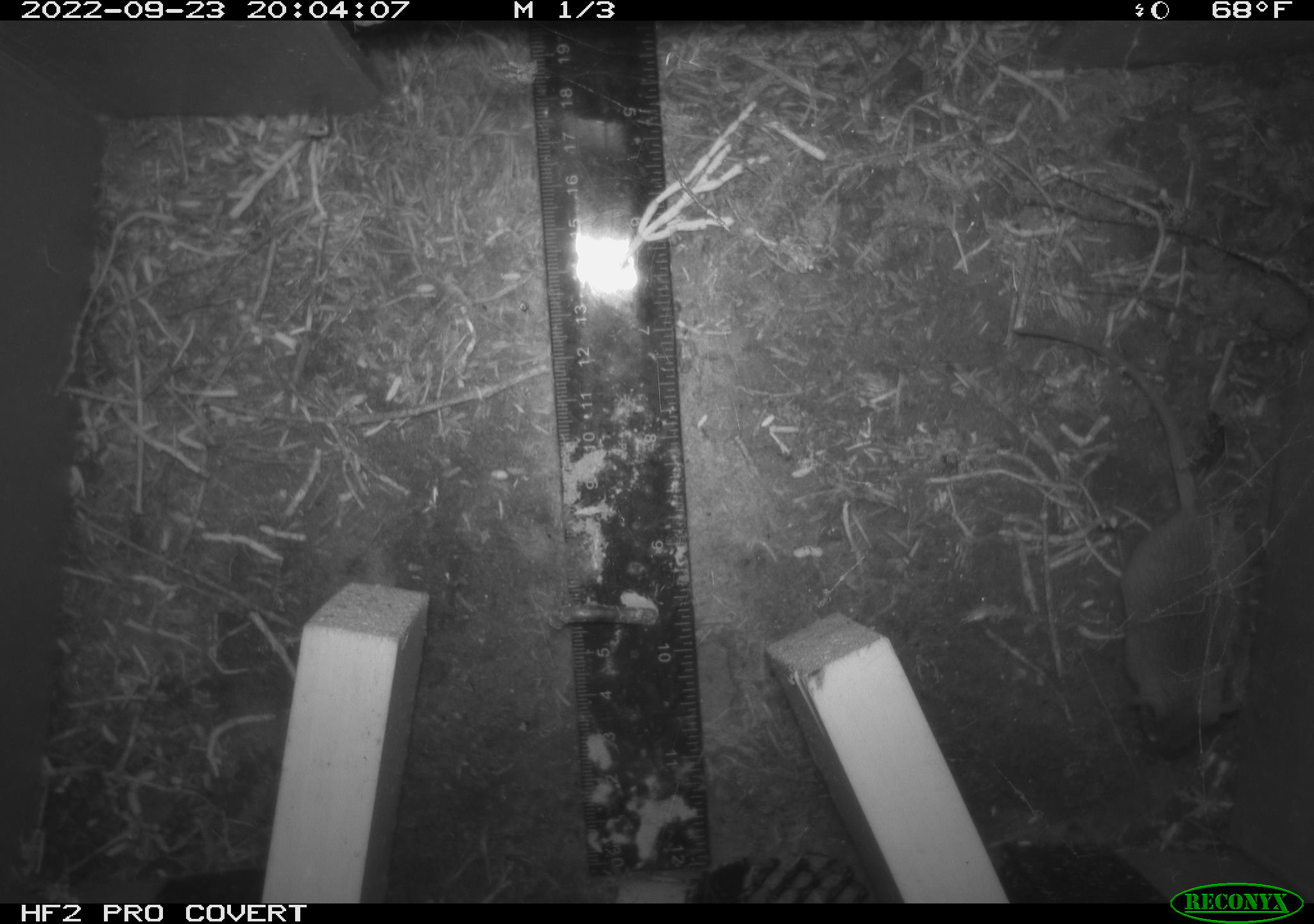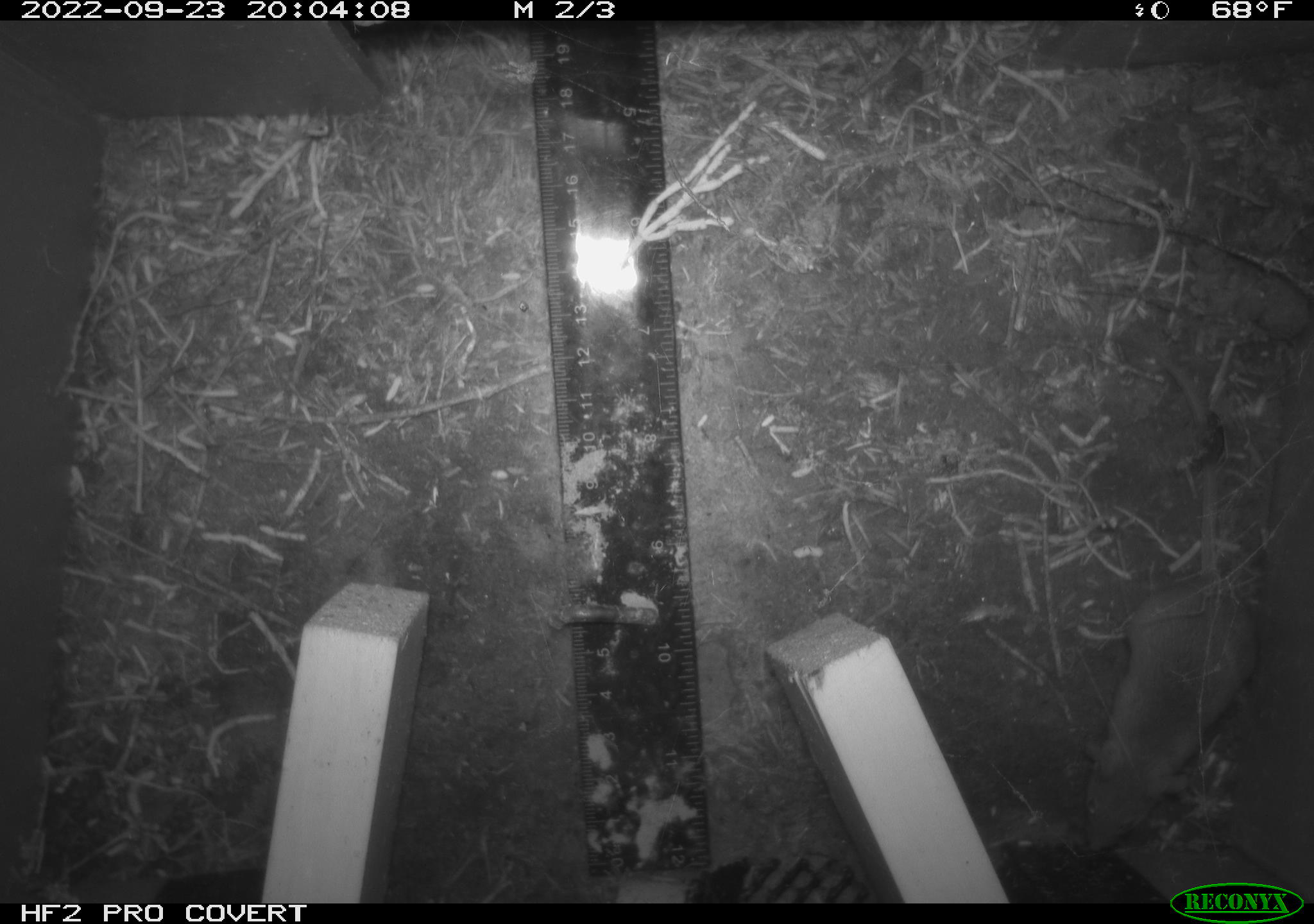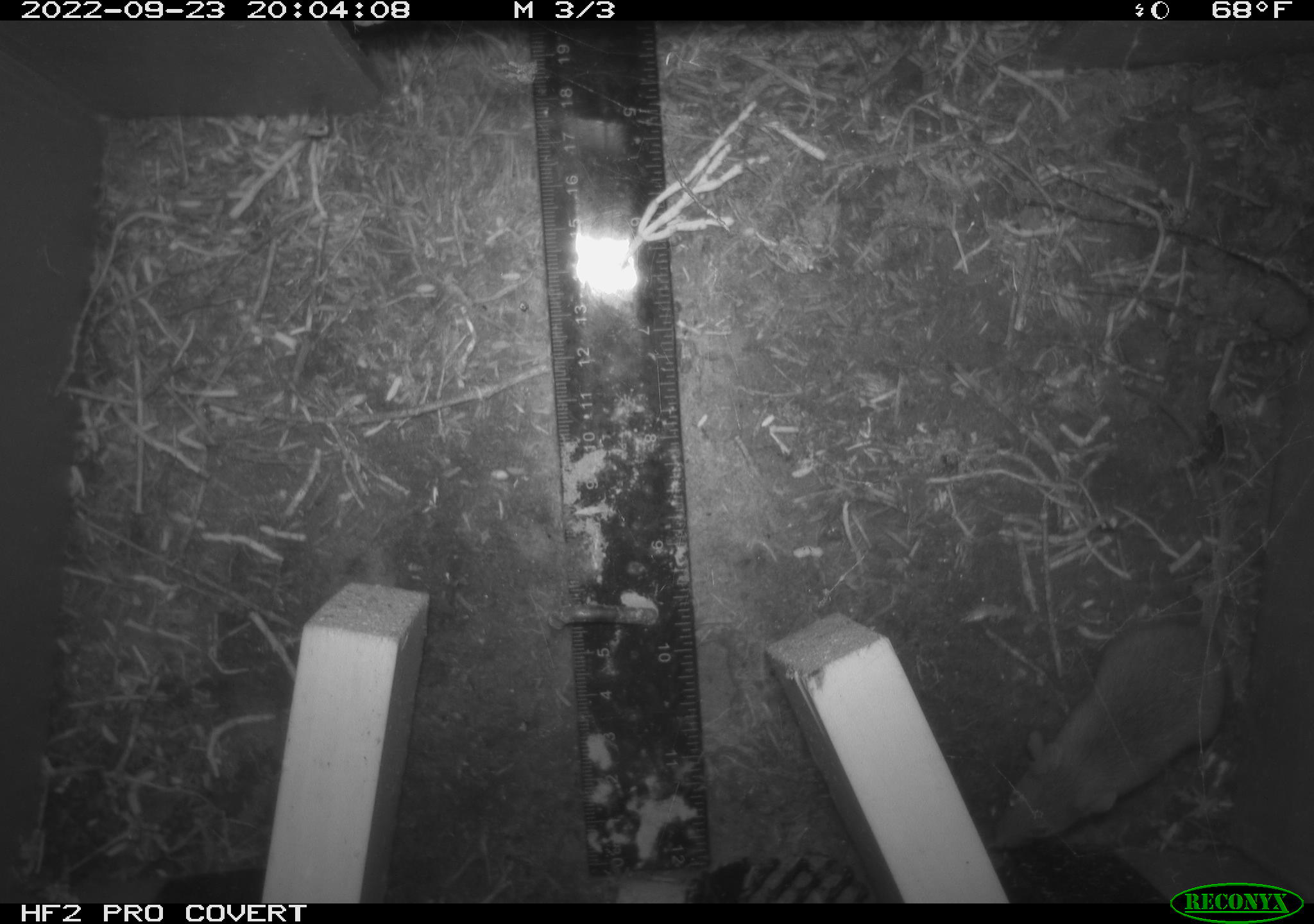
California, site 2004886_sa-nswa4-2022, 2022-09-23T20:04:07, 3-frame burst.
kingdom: Animalia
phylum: Chordata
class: Mammalia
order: Rodentia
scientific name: Rodentia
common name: rodent